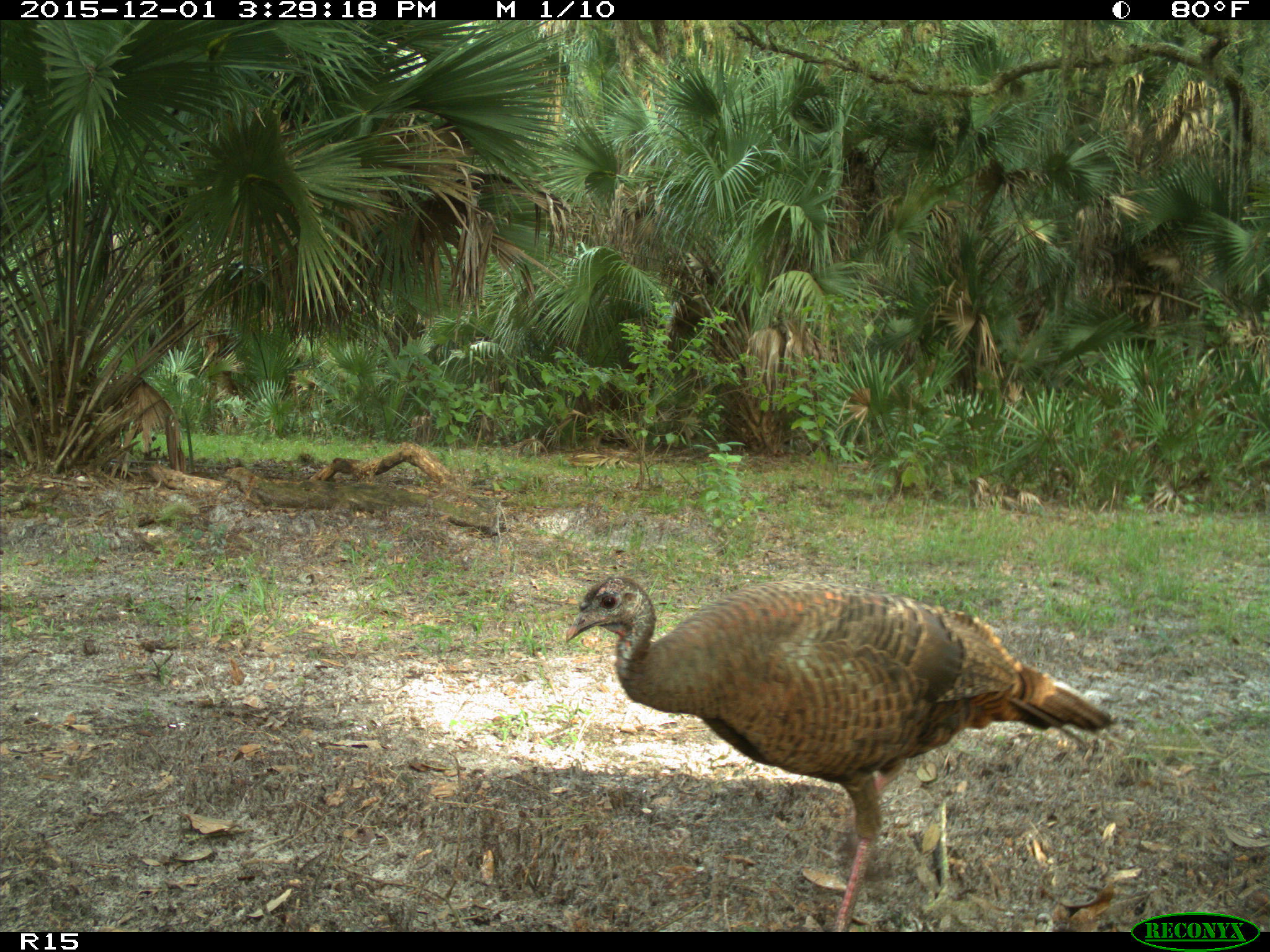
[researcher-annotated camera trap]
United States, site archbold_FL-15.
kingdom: Animalia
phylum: Chordata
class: Aves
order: Galliformes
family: Phasianidae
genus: Meleagris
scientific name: Meleagris gallopavo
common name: wild turkey